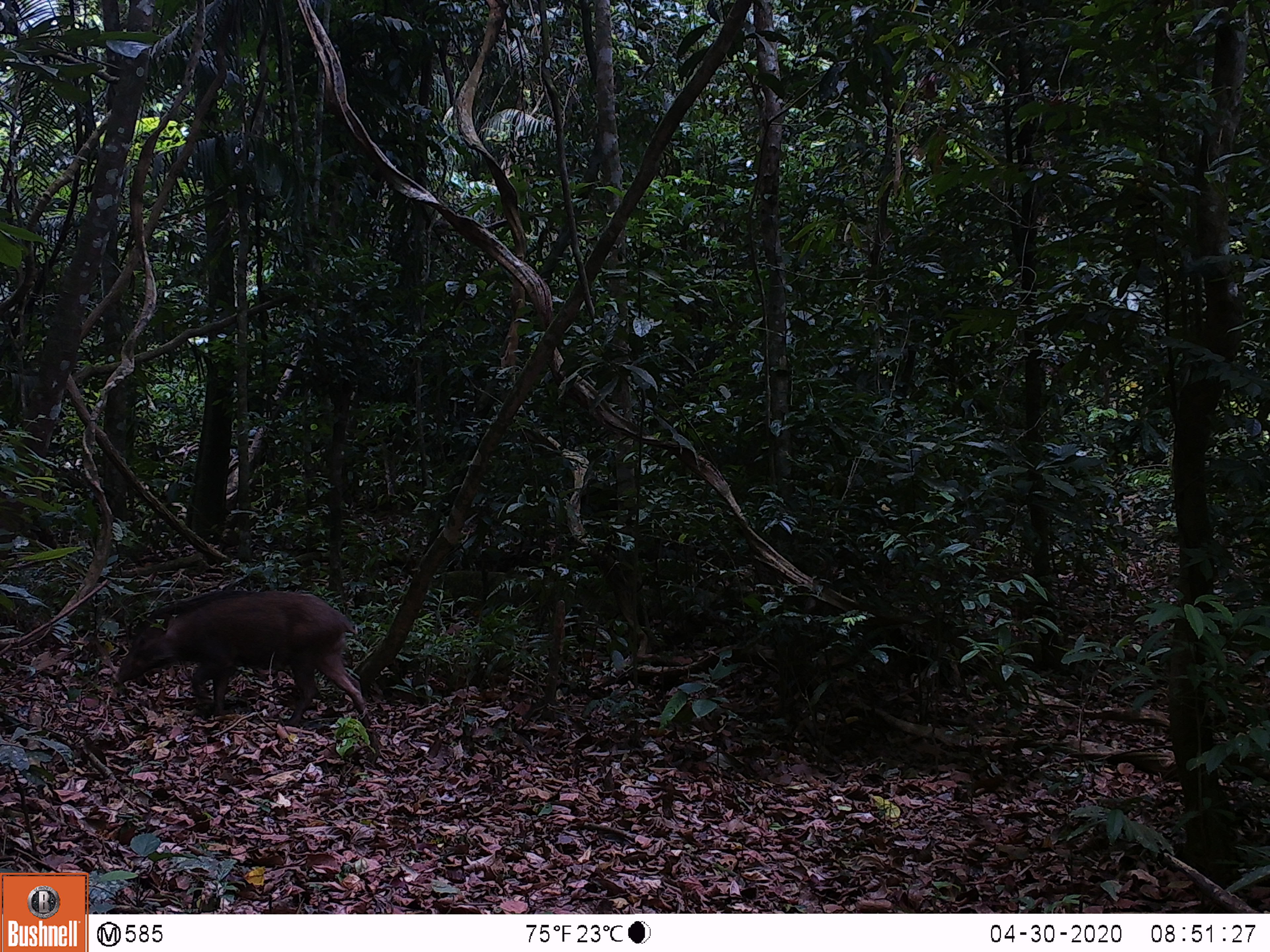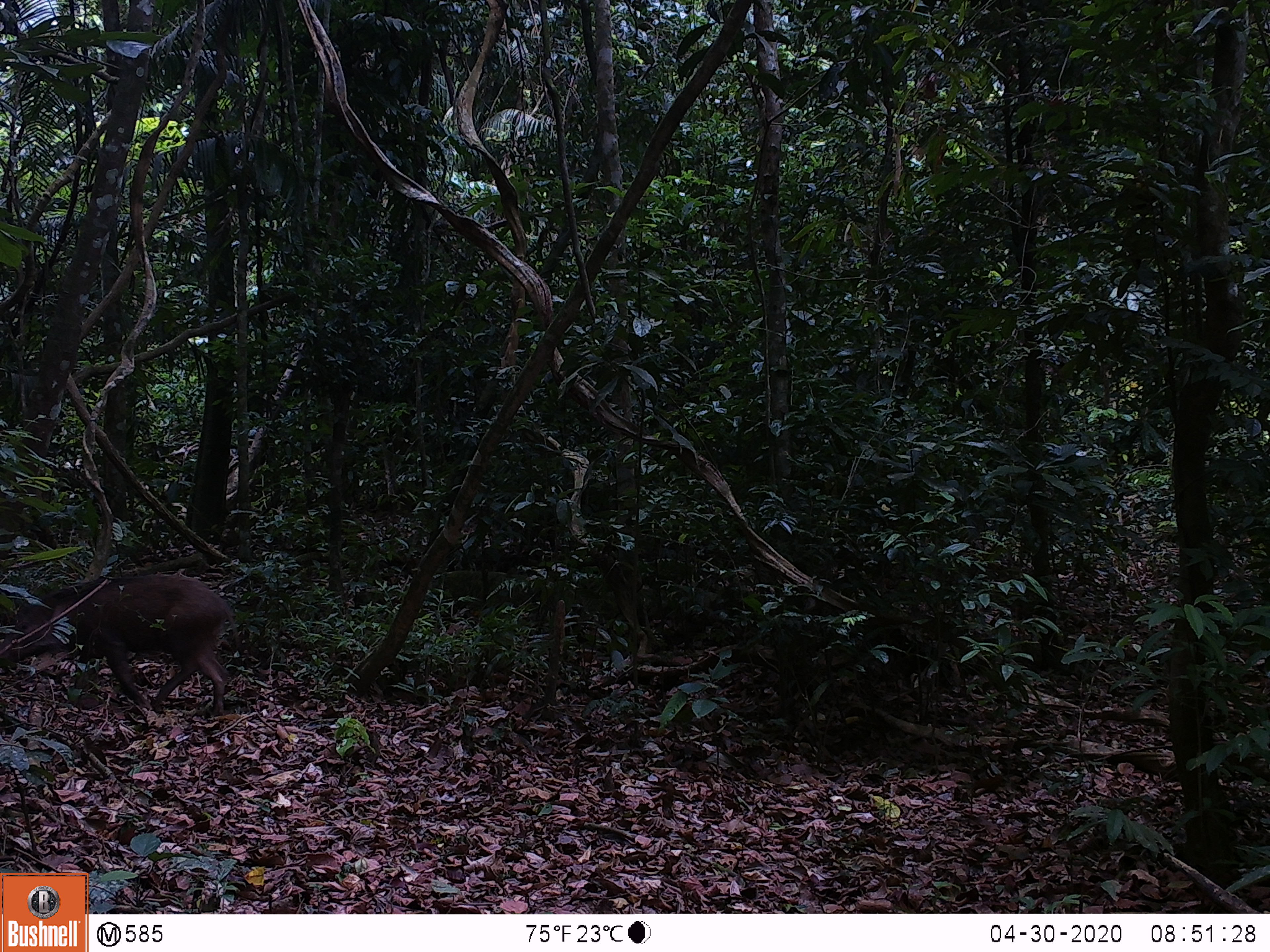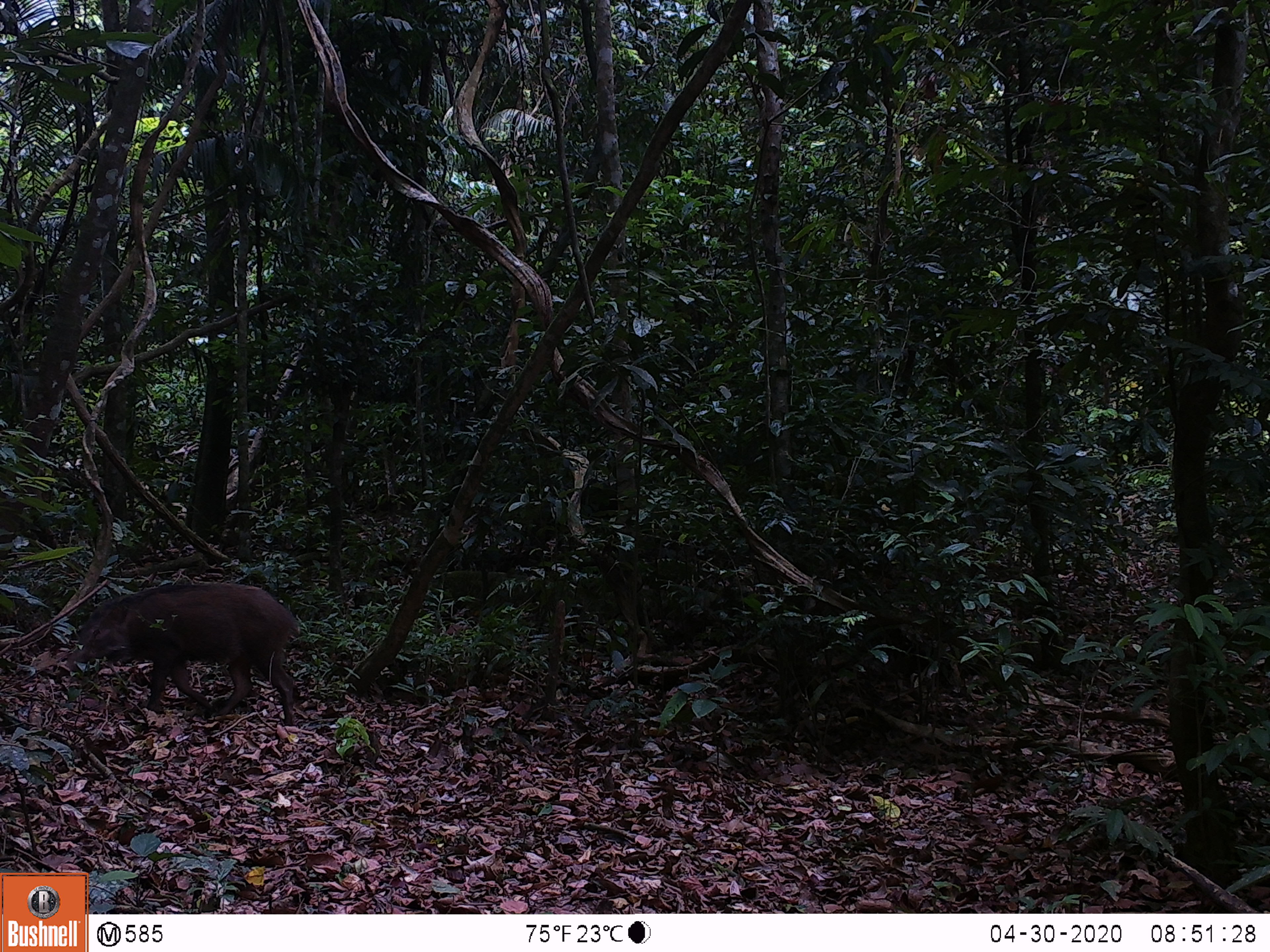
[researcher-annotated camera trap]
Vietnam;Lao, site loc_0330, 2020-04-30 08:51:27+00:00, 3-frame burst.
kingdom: Animalia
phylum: Chordata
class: Mammalia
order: Artiodactyla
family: Suidae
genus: Sus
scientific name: Sus scrofa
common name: eurasian wild pig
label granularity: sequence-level